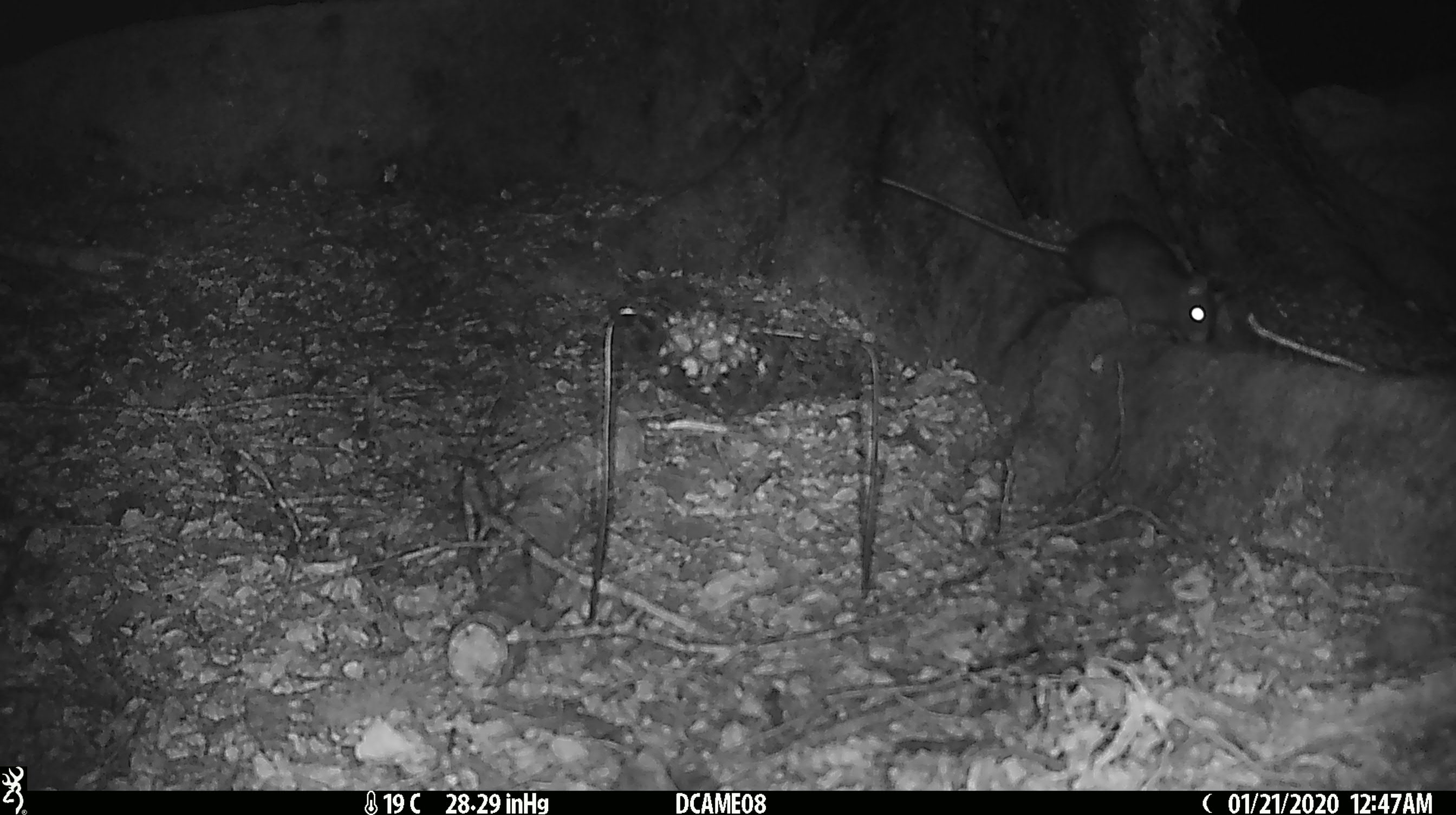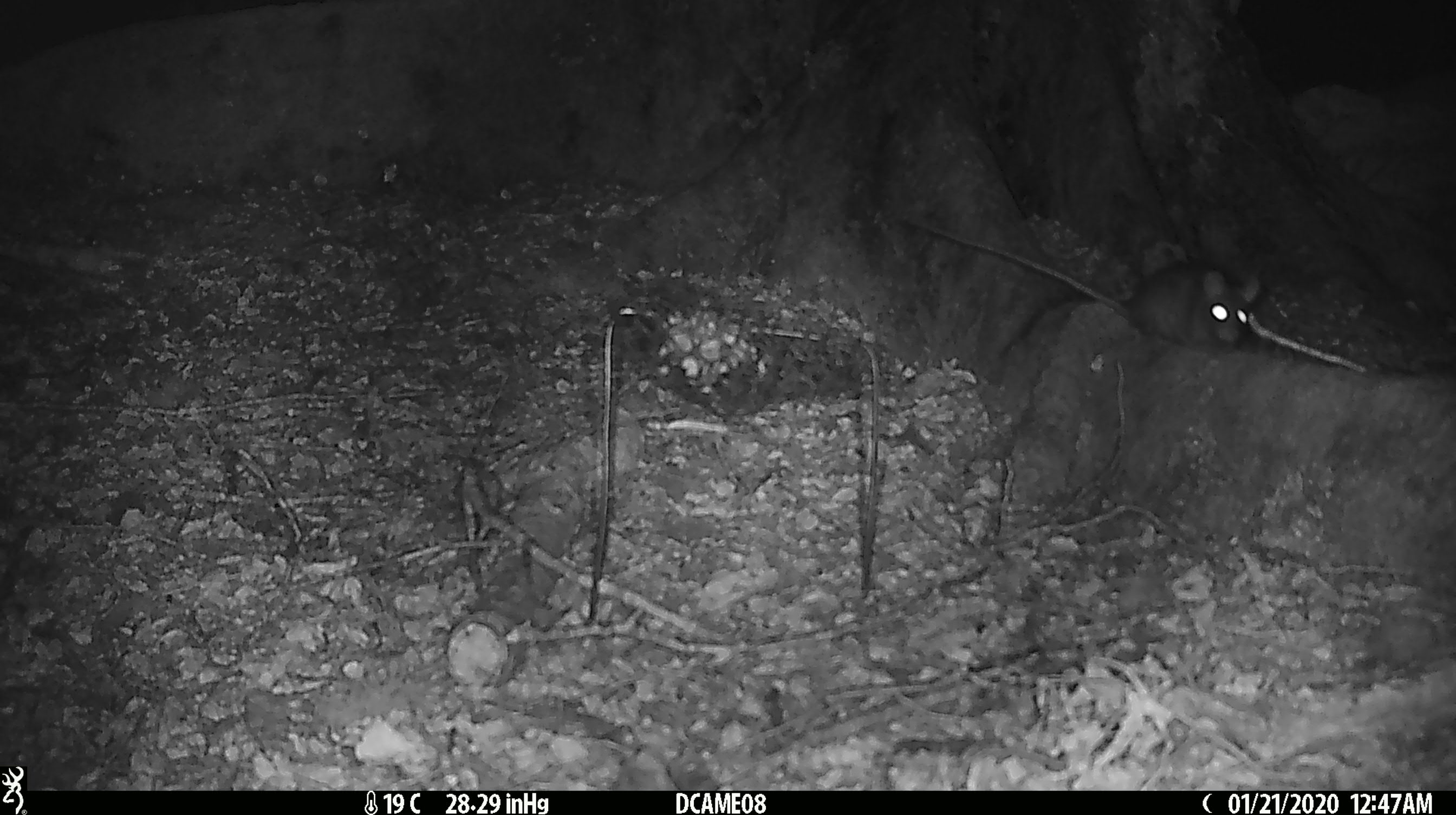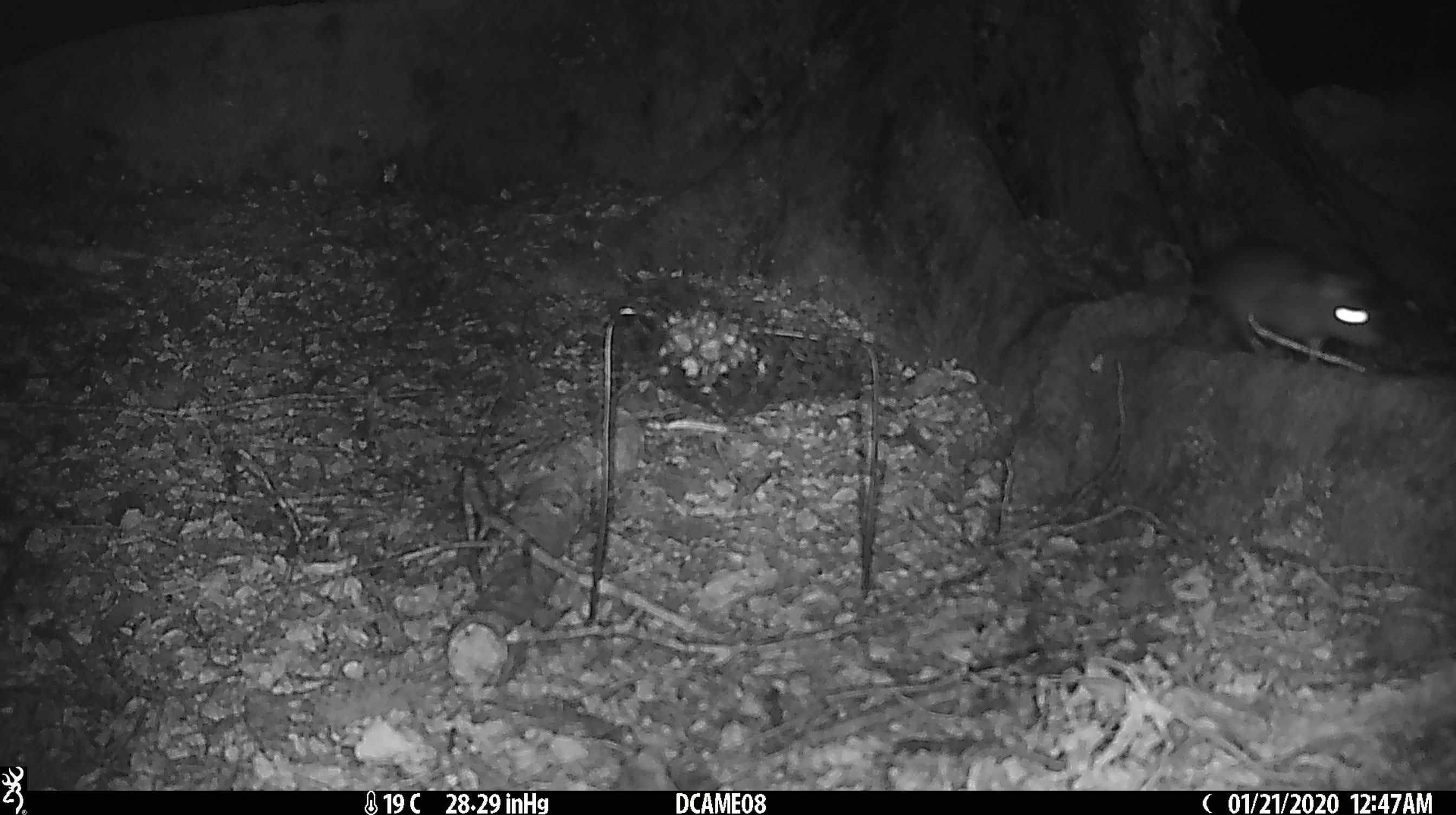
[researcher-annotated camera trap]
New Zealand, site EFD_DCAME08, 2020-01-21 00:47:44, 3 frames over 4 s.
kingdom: Animalia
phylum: Chordata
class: Mammalia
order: Rodentia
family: Muridae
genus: Rattus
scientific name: Rattus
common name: rat